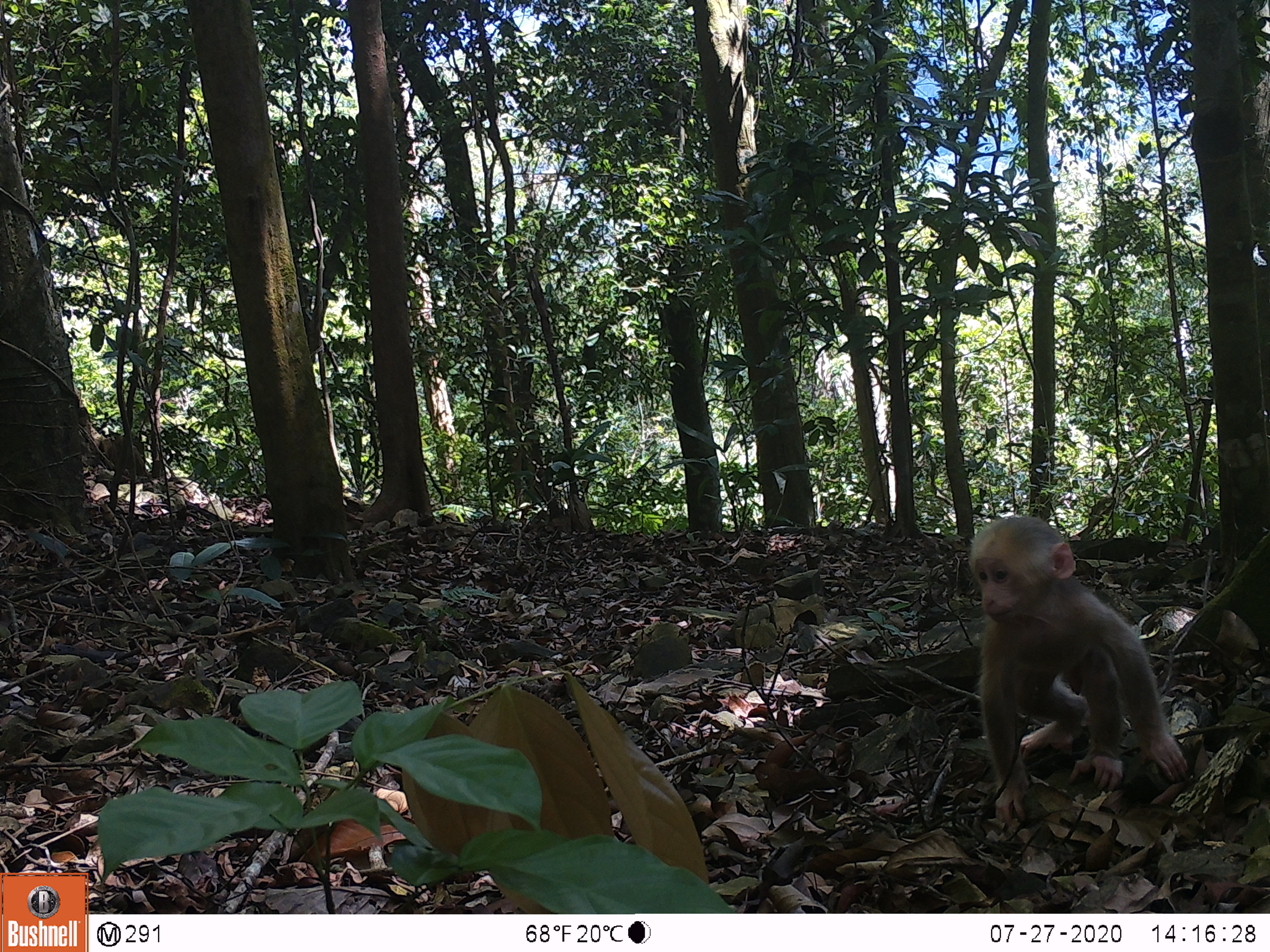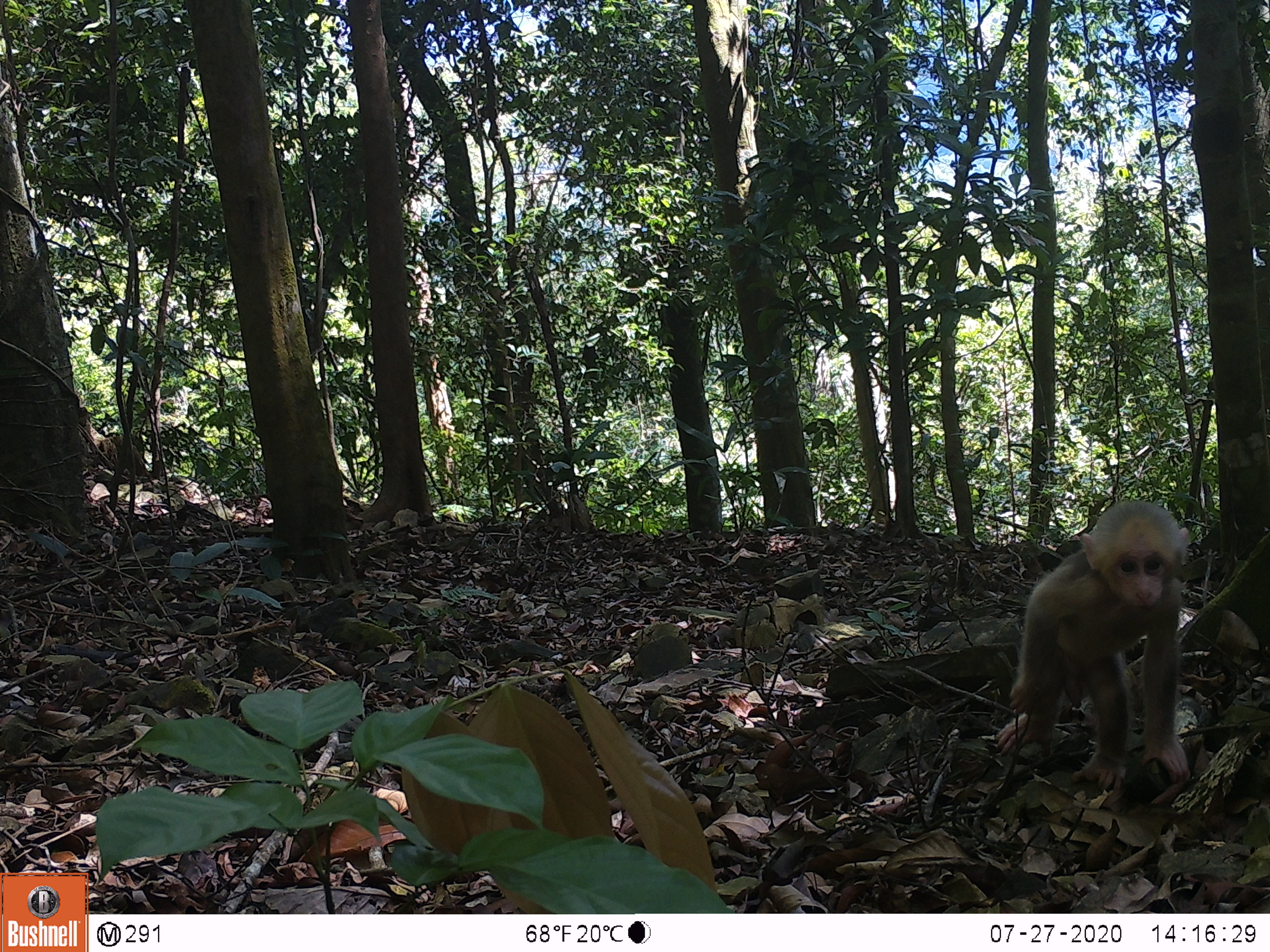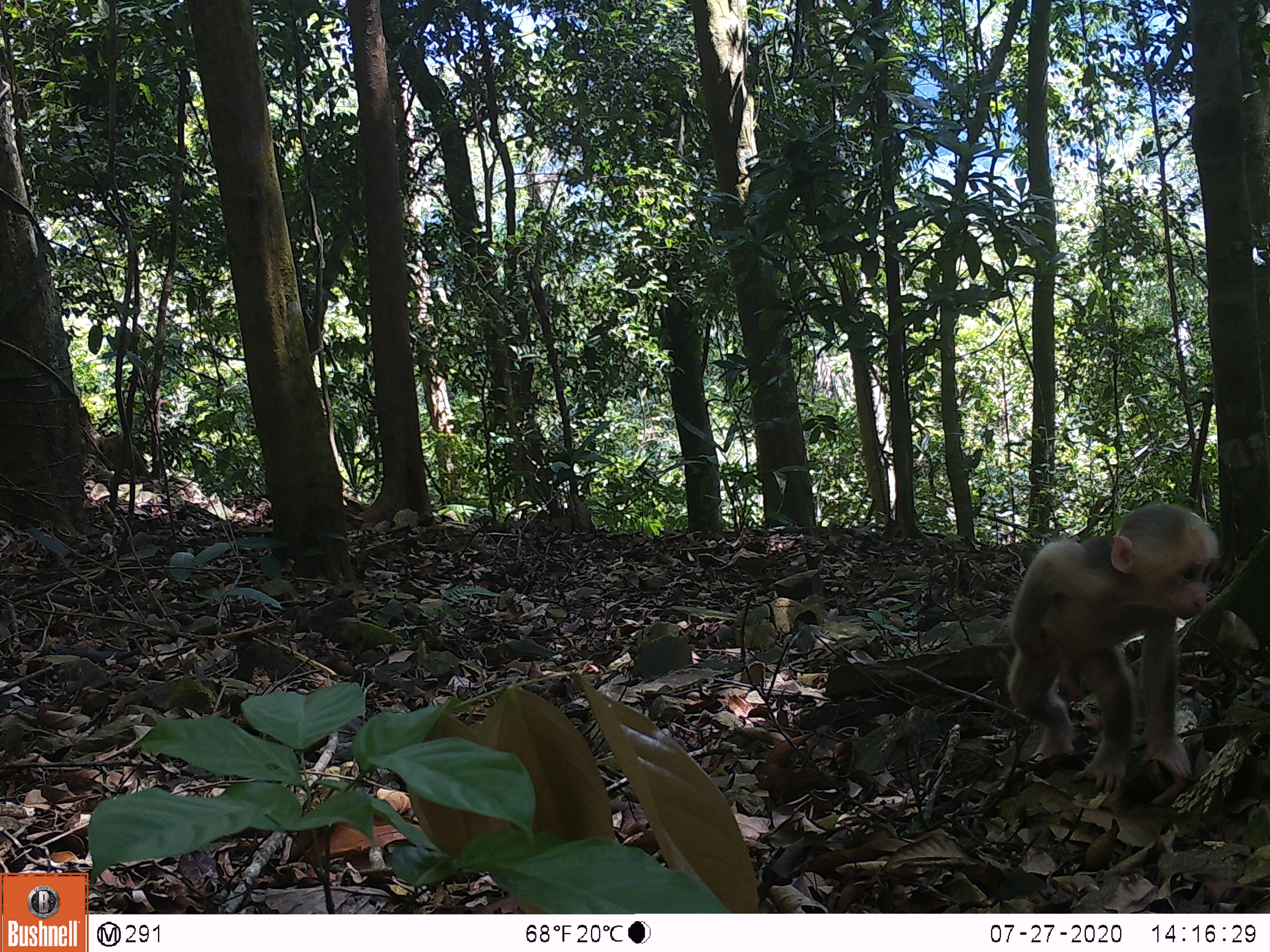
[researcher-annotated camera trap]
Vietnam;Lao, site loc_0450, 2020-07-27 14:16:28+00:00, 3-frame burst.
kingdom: Animalia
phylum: Chordata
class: Mammalia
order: Primates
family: Cercopithecidae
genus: Macaca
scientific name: Macaca arctoides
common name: stump-tailed macaque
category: stump tailed macaque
Stump tailed macaque (stump-tailed macaque) (Macaca arctoides). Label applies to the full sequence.